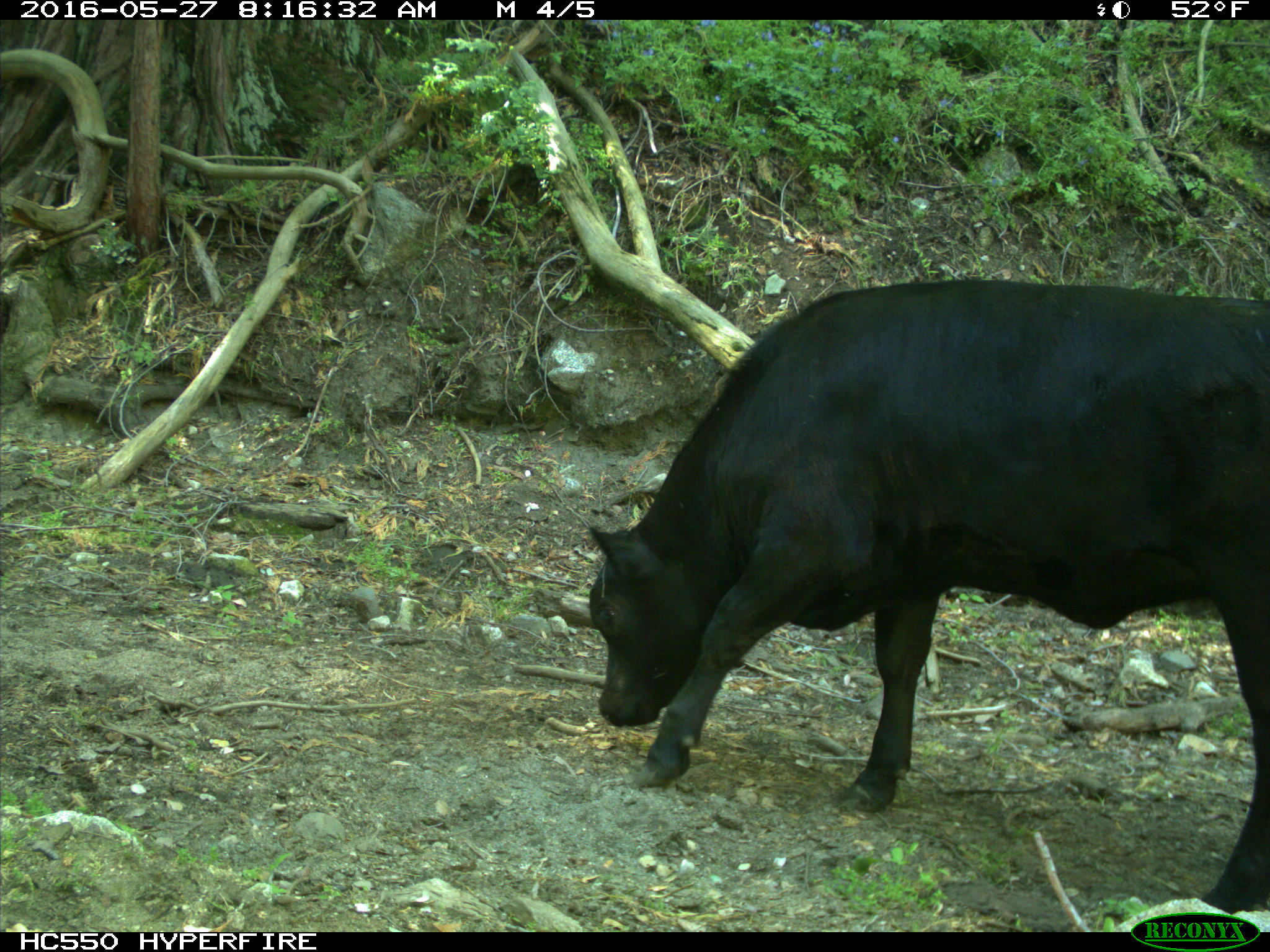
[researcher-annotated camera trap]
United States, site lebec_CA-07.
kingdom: Animalia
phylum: Chordata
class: Mammalia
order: Artiodactyla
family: Bovidae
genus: Bos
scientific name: Bos taurus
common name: domestic cow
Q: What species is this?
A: Bos taurus (domestic cow).